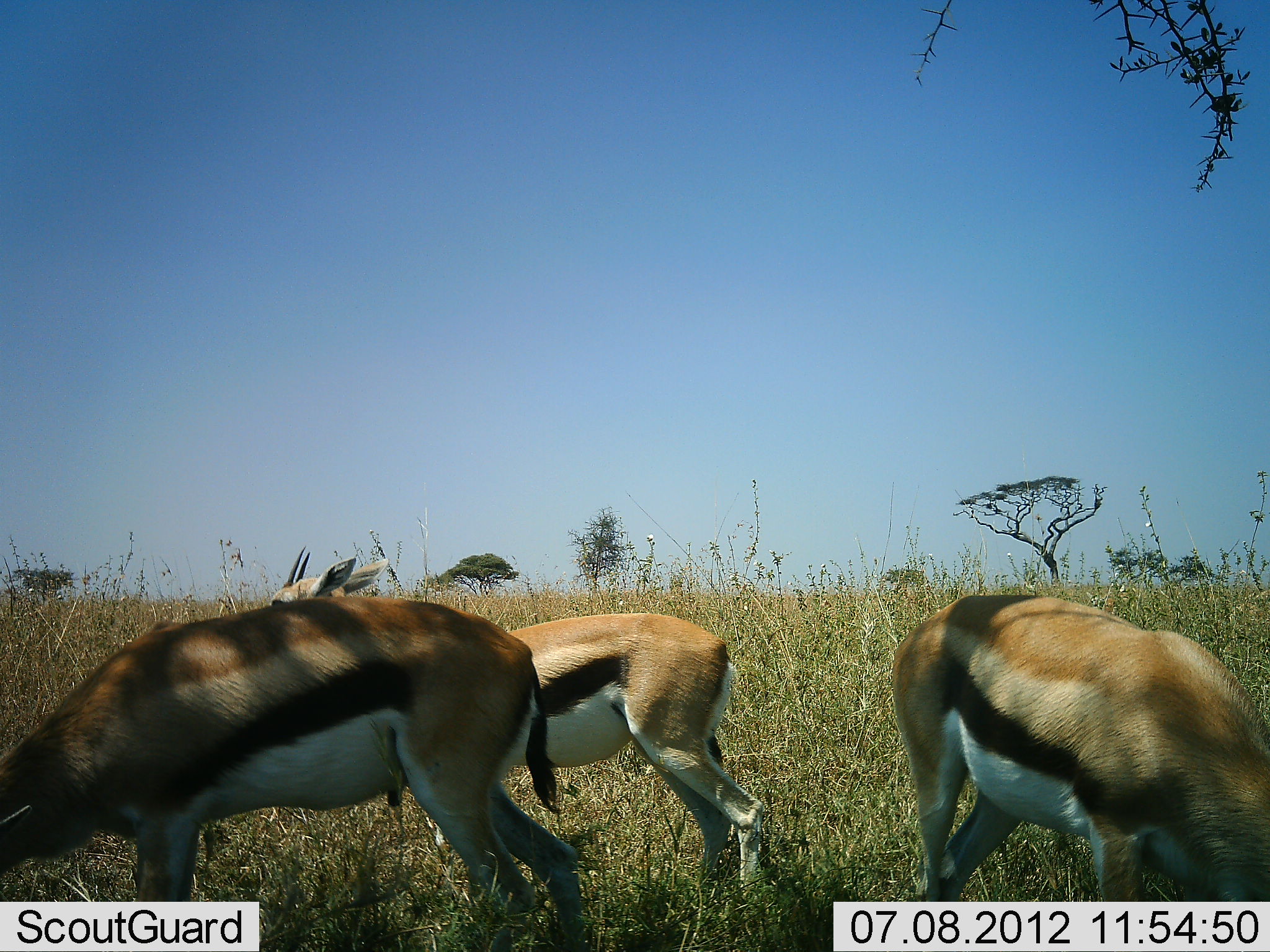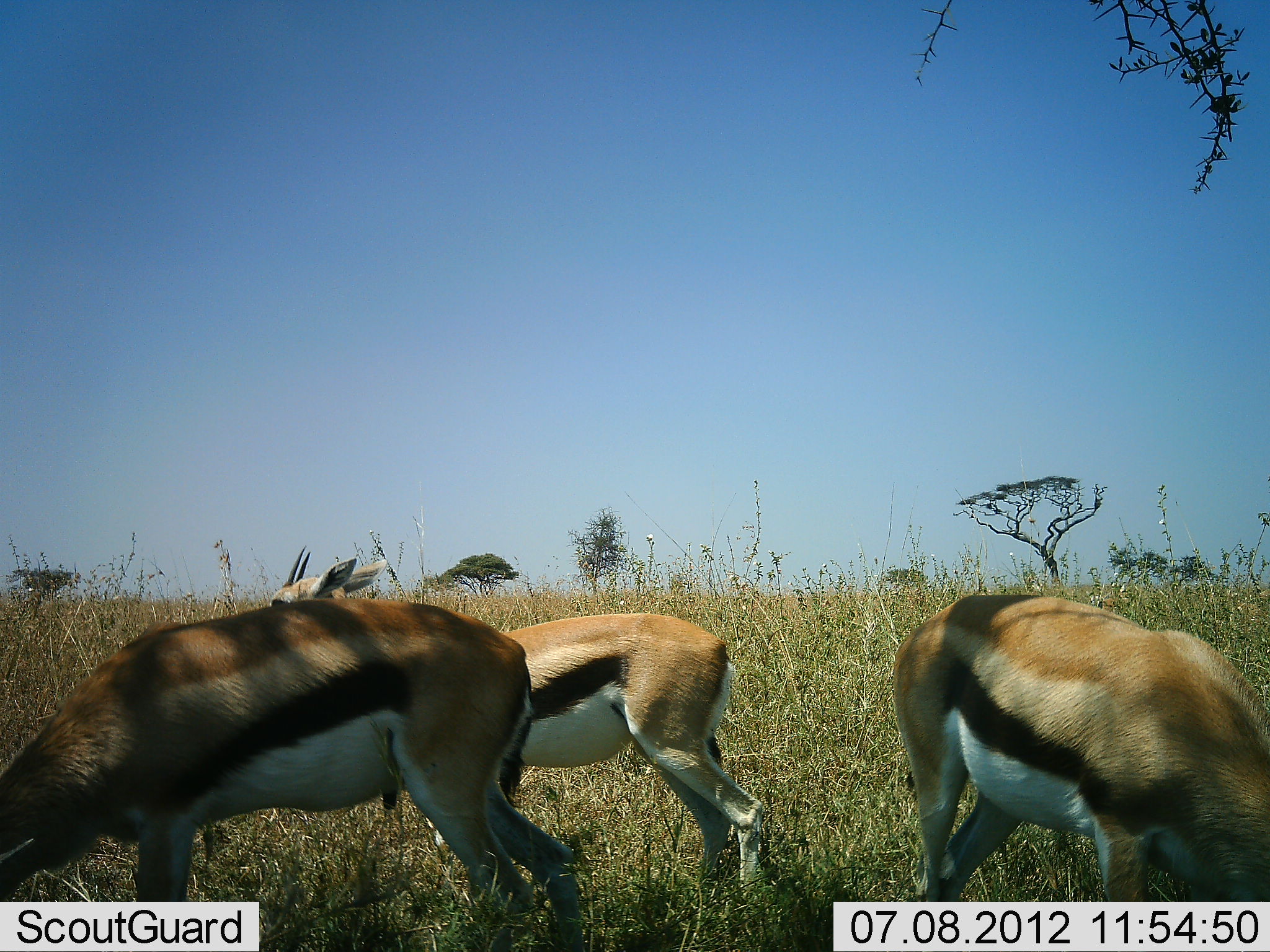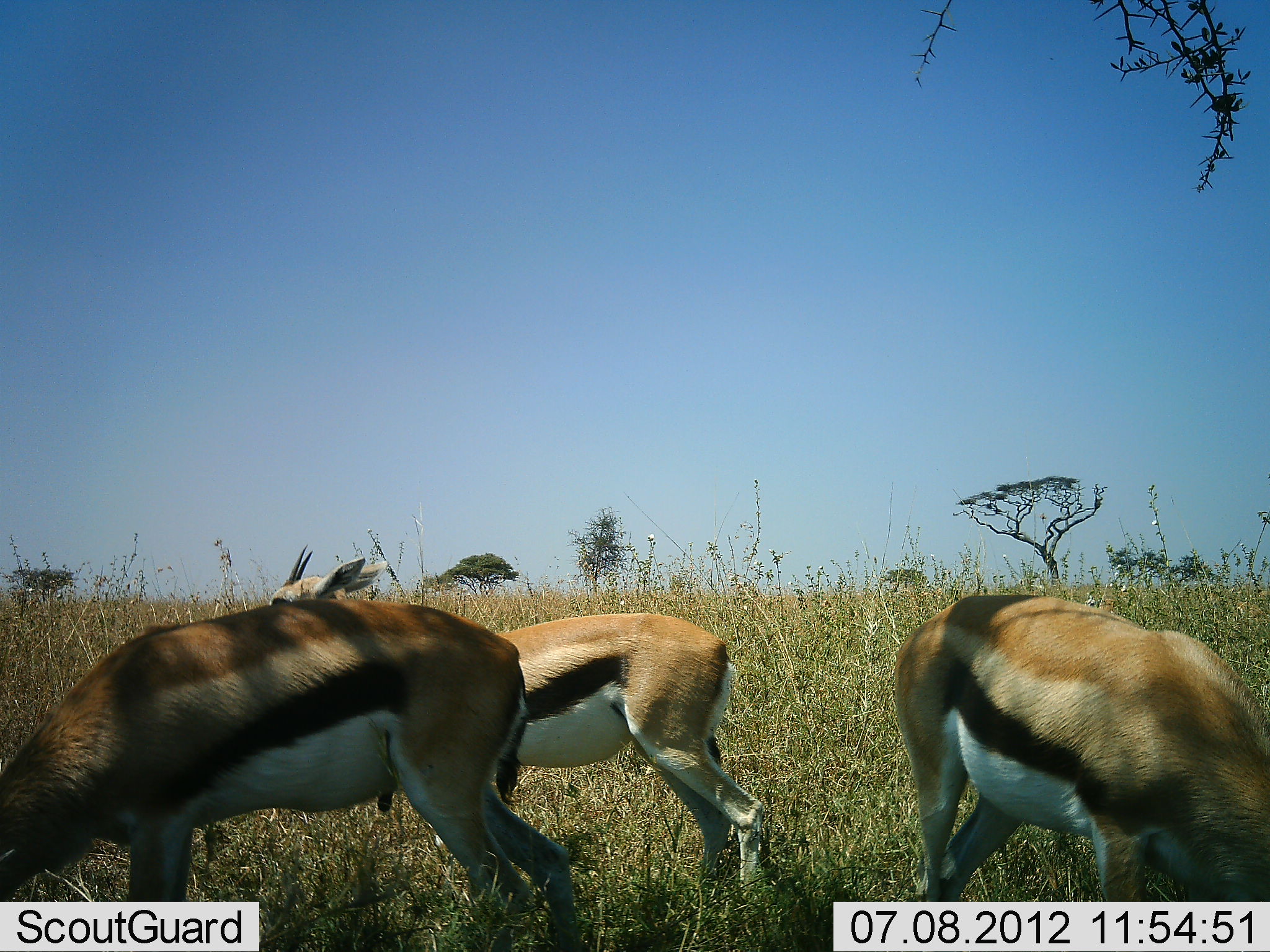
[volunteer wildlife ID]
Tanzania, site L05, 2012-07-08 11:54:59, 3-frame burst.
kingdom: Animalia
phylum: Chordata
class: Mammalia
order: Artiodactyla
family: Bovidae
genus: Eudorcas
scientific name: Eudorcas thomsonii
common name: thomson's gazelle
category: gazellethomsons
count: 3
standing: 40%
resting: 0%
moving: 0%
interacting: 0%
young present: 20%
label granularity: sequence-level